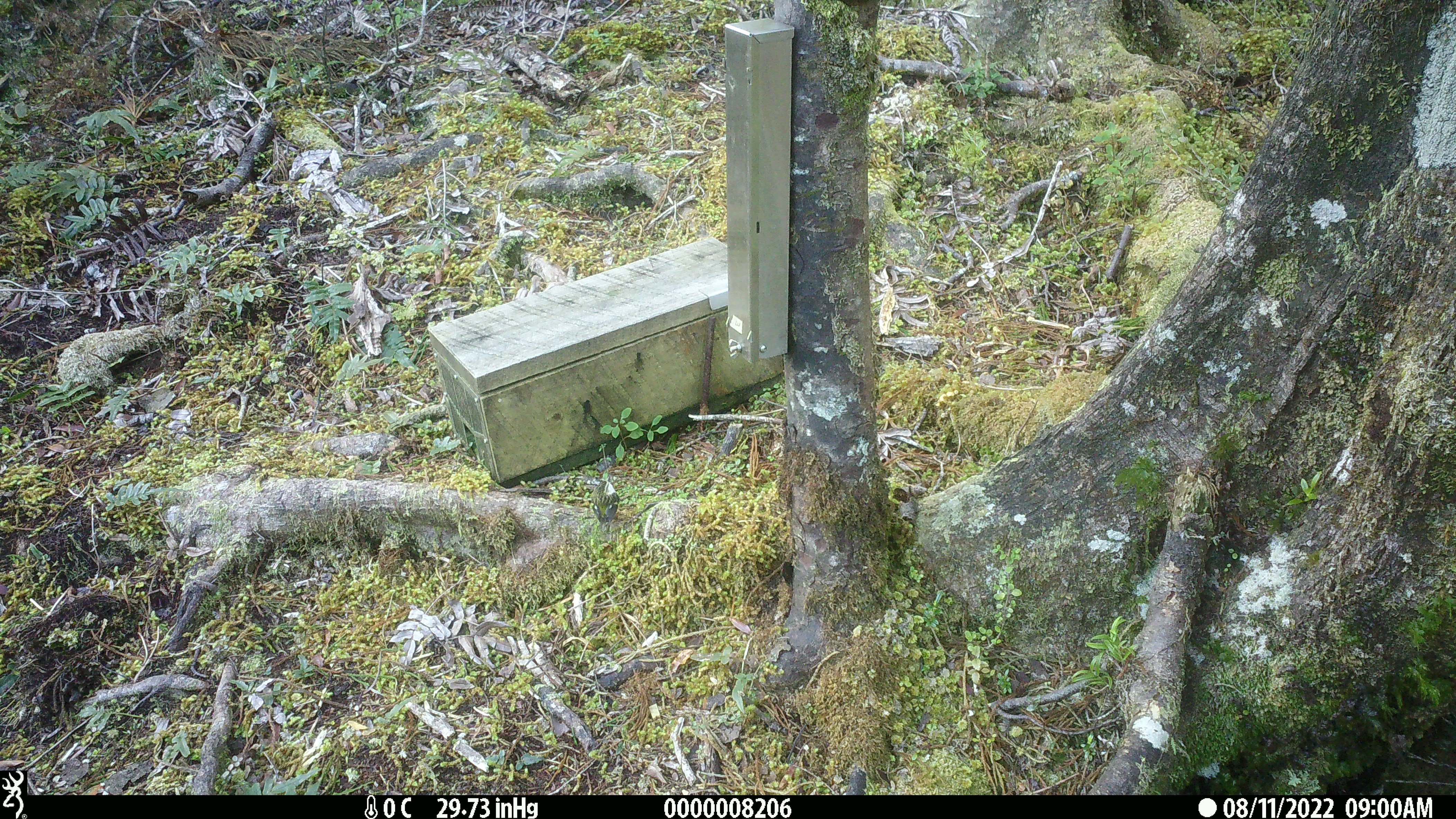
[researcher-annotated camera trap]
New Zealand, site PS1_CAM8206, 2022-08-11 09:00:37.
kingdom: Animalia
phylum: Chordata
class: Aves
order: Passeriformes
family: Acanthisittidae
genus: Acanthisitta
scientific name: Acanthisitta chloris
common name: rifleman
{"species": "rifleman (Acanthisitta chloris)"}